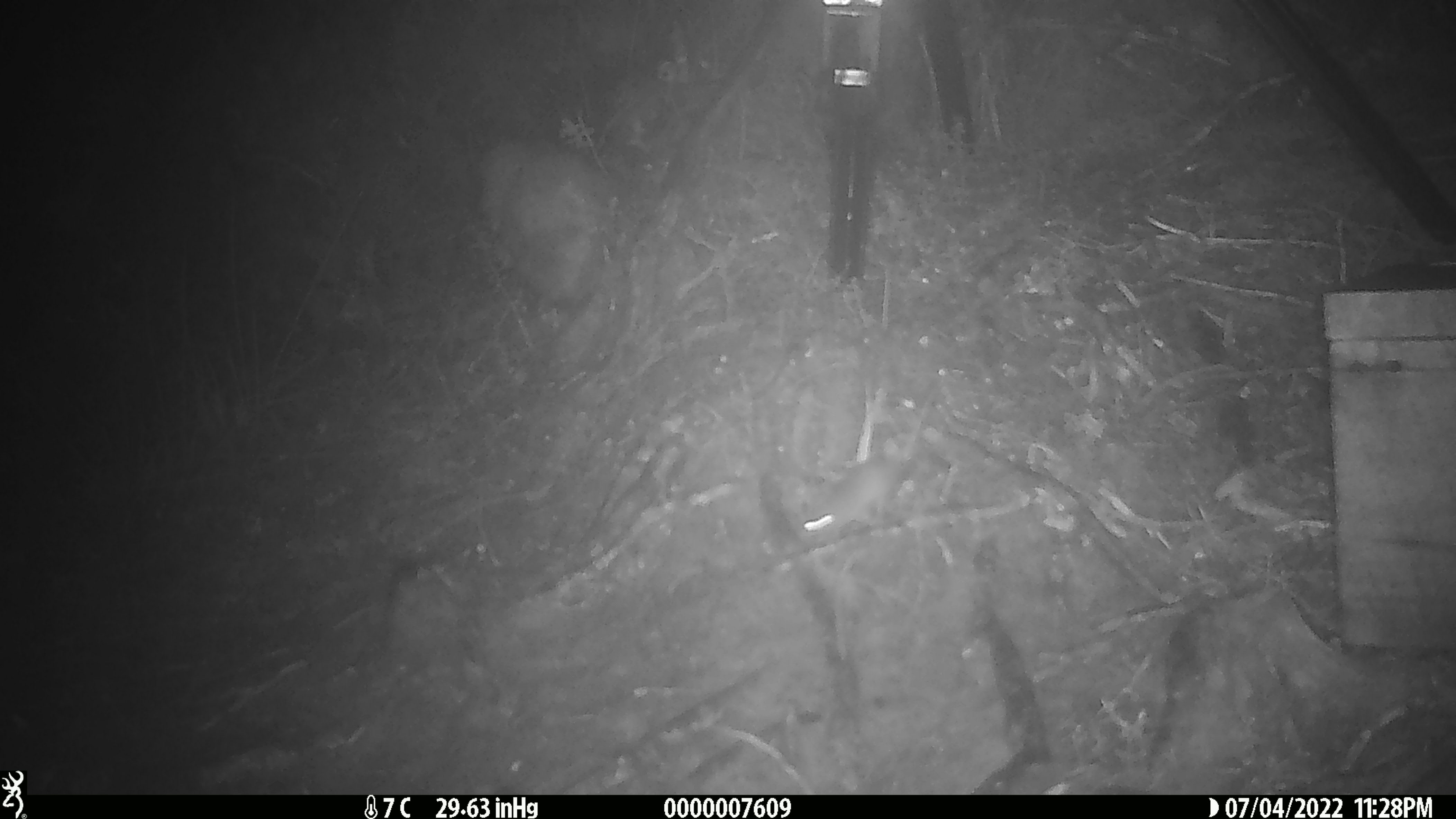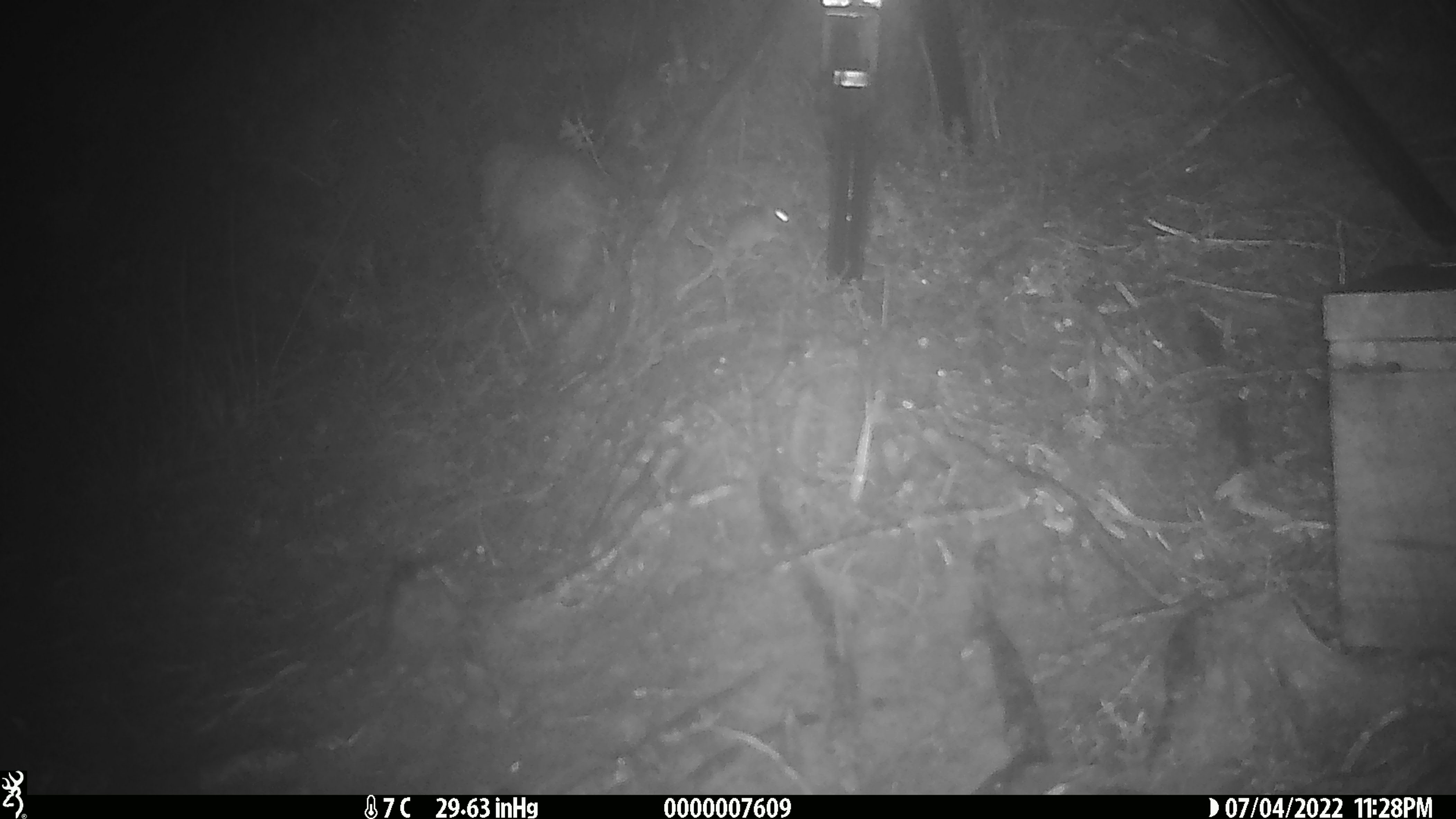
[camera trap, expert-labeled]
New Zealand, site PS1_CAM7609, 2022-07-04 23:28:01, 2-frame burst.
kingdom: Animalia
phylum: Chordata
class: Mammalia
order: Rodentia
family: Muridae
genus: Mus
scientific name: Mus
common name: mouse